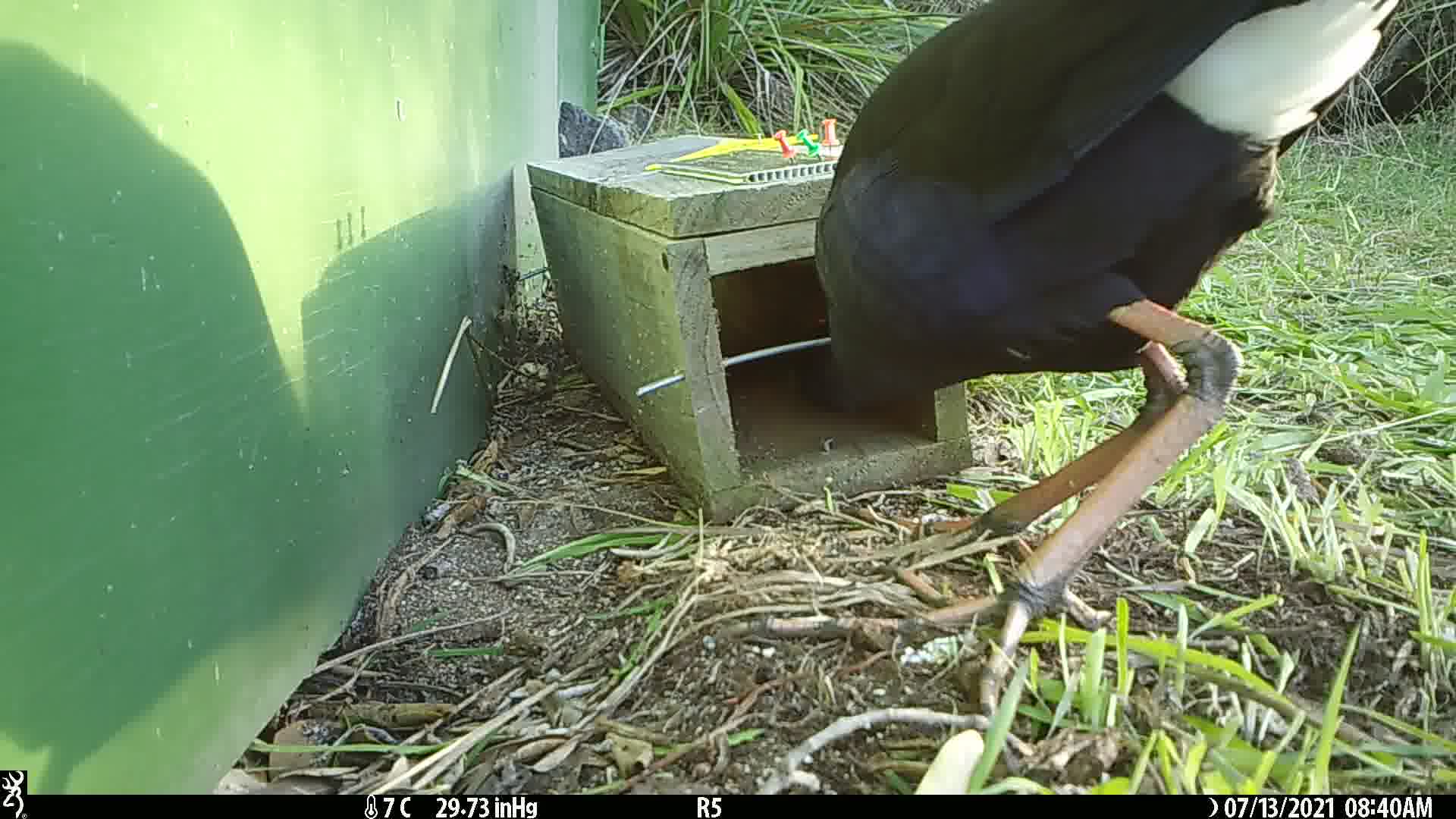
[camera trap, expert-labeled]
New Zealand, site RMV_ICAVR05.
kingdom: Animalia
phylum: Chordata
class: Aves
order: Gruiformes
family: Rallidae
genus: Porphyrio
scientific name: Porphyrio melanotus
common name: australasian swamphen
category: pukeko